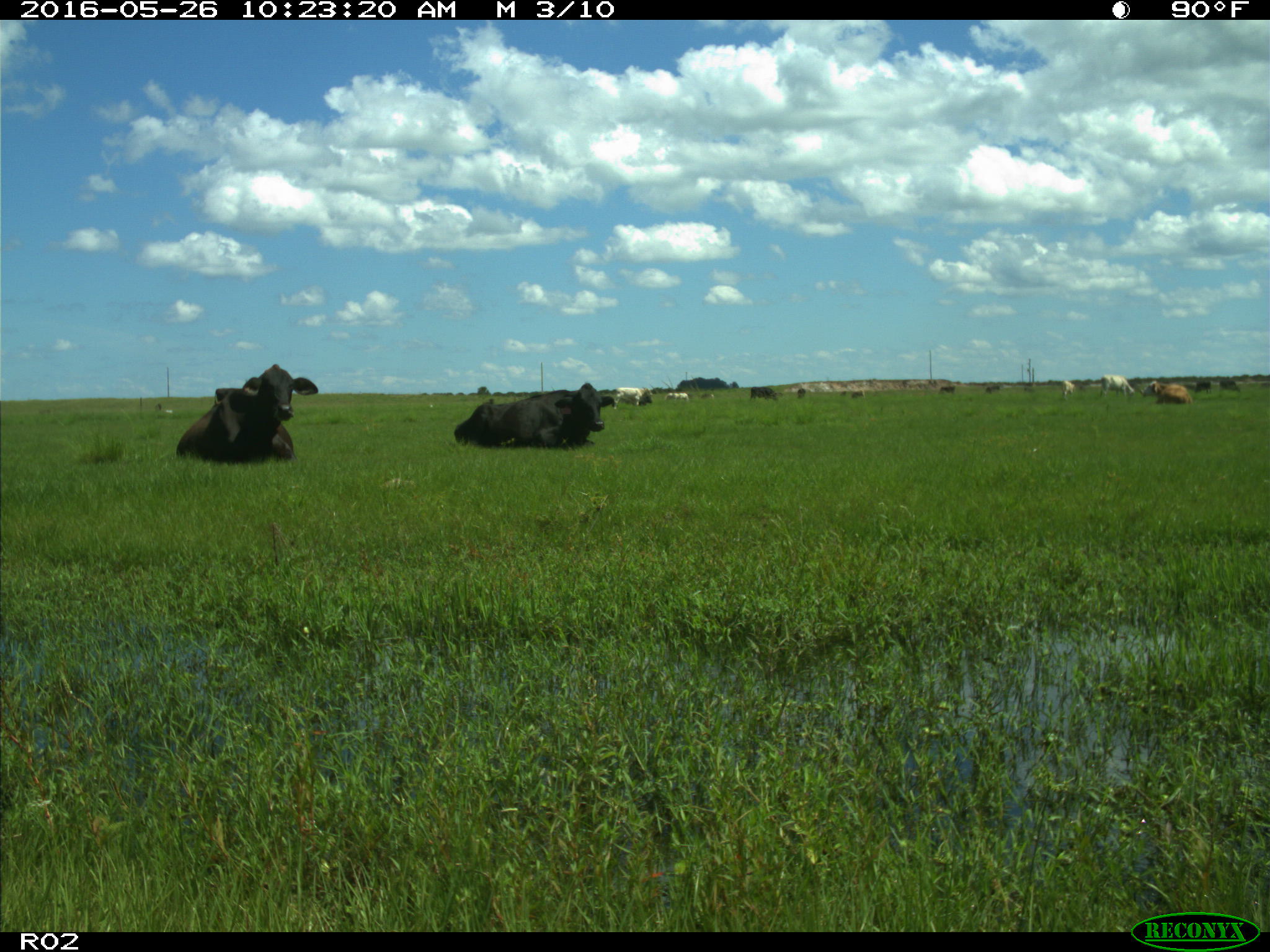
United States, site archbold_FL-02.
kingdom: Animalia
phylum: Chordata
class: Mammalia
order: Artiodactyla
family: Bovidae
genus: Bos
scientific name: Bos taurus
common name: domestic cow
Bos taurus (domestic cow).